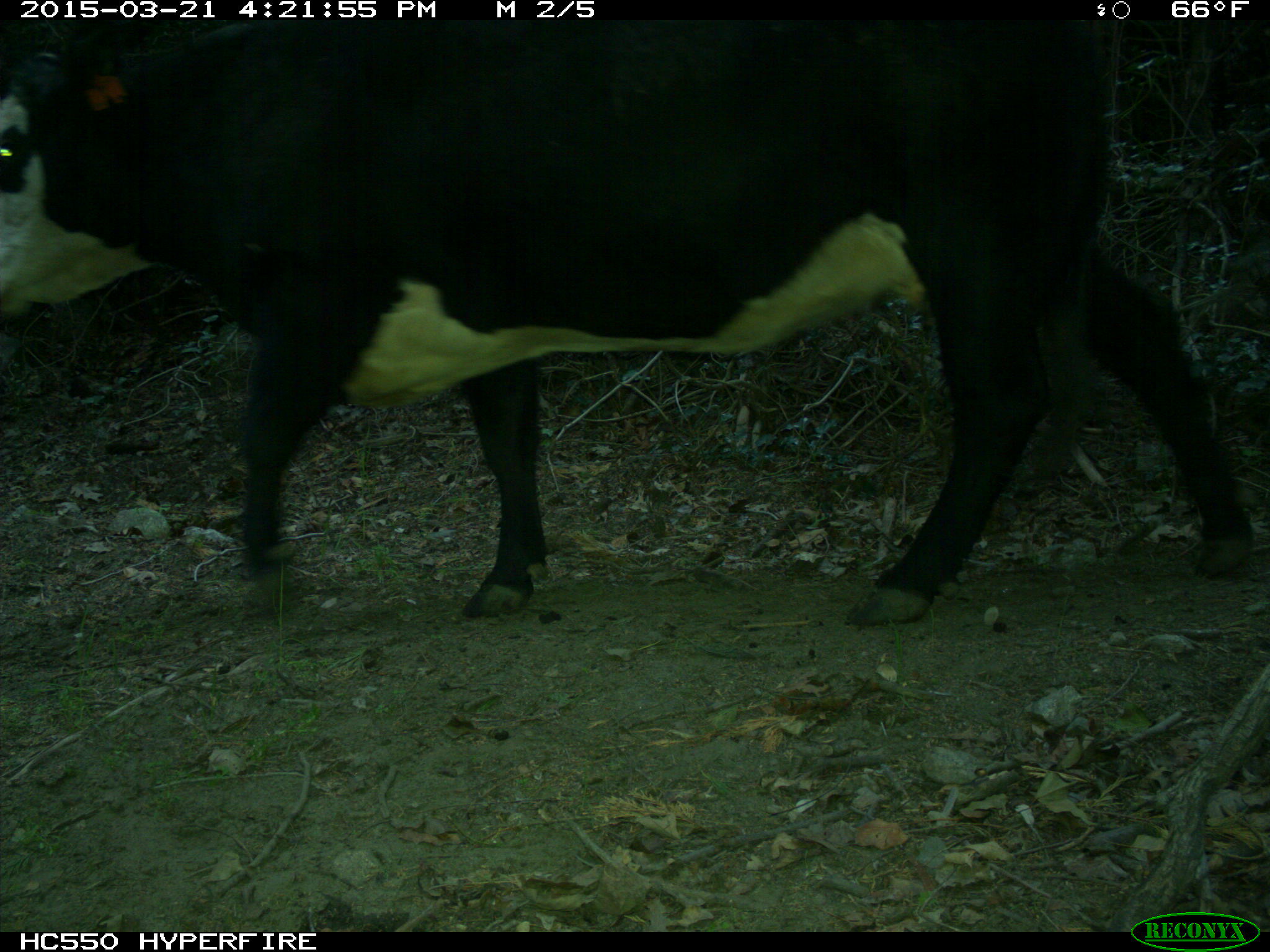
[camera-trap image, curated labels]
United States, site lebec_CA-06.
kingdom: Animalia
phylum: Chordata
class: Mammalia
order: Artiodactyla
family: Bovidae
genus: Bos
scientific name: Bos taurus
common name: domestic cow